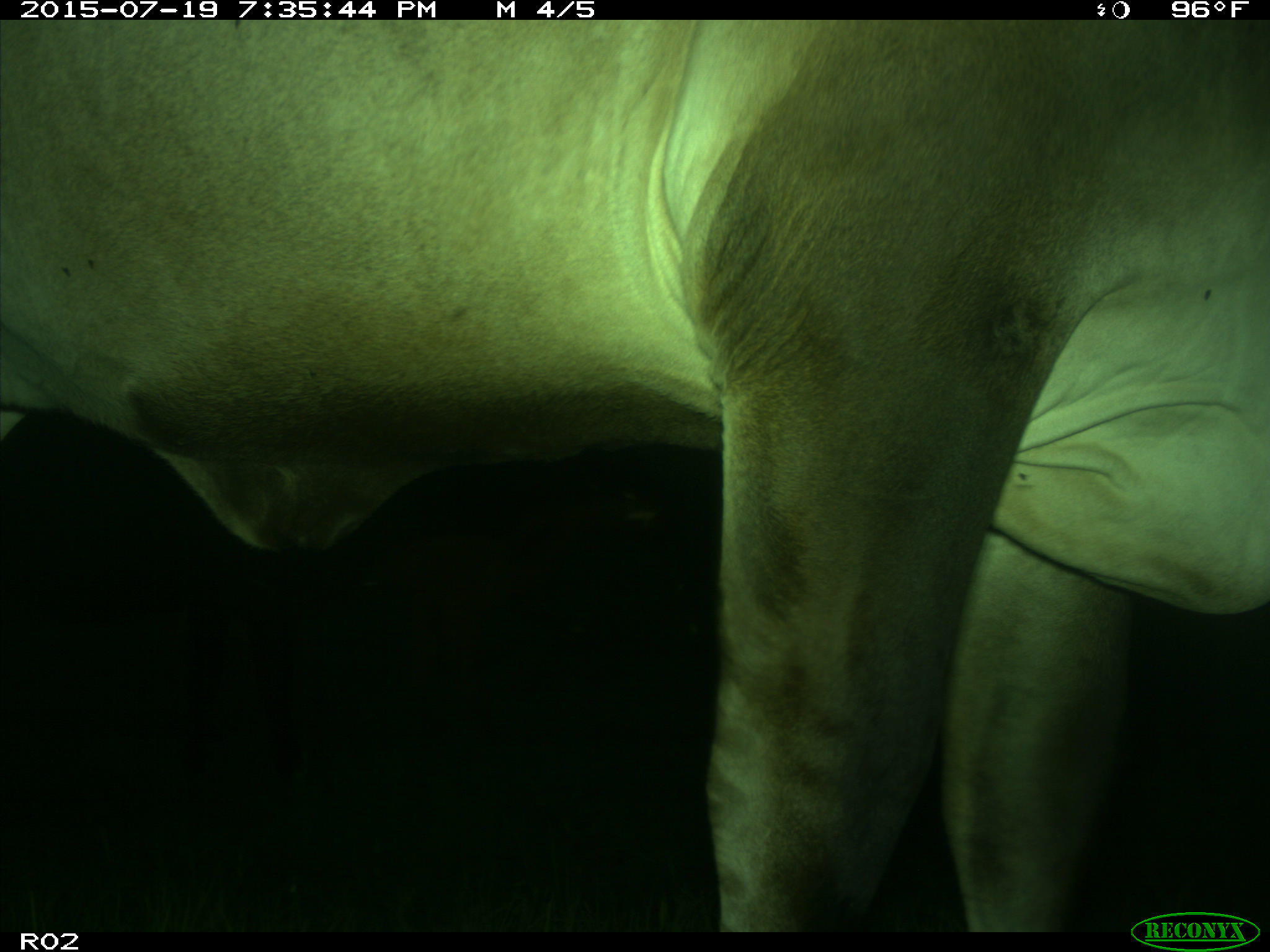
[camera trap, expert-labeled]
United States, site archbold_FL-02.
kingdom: Animalia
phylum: Chordata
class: Mammalia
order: Artiodactyla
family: Bovidae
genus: Bos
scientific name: Bos taurus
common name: domestic cow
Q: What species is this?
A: Bos taurus (domestic cow).